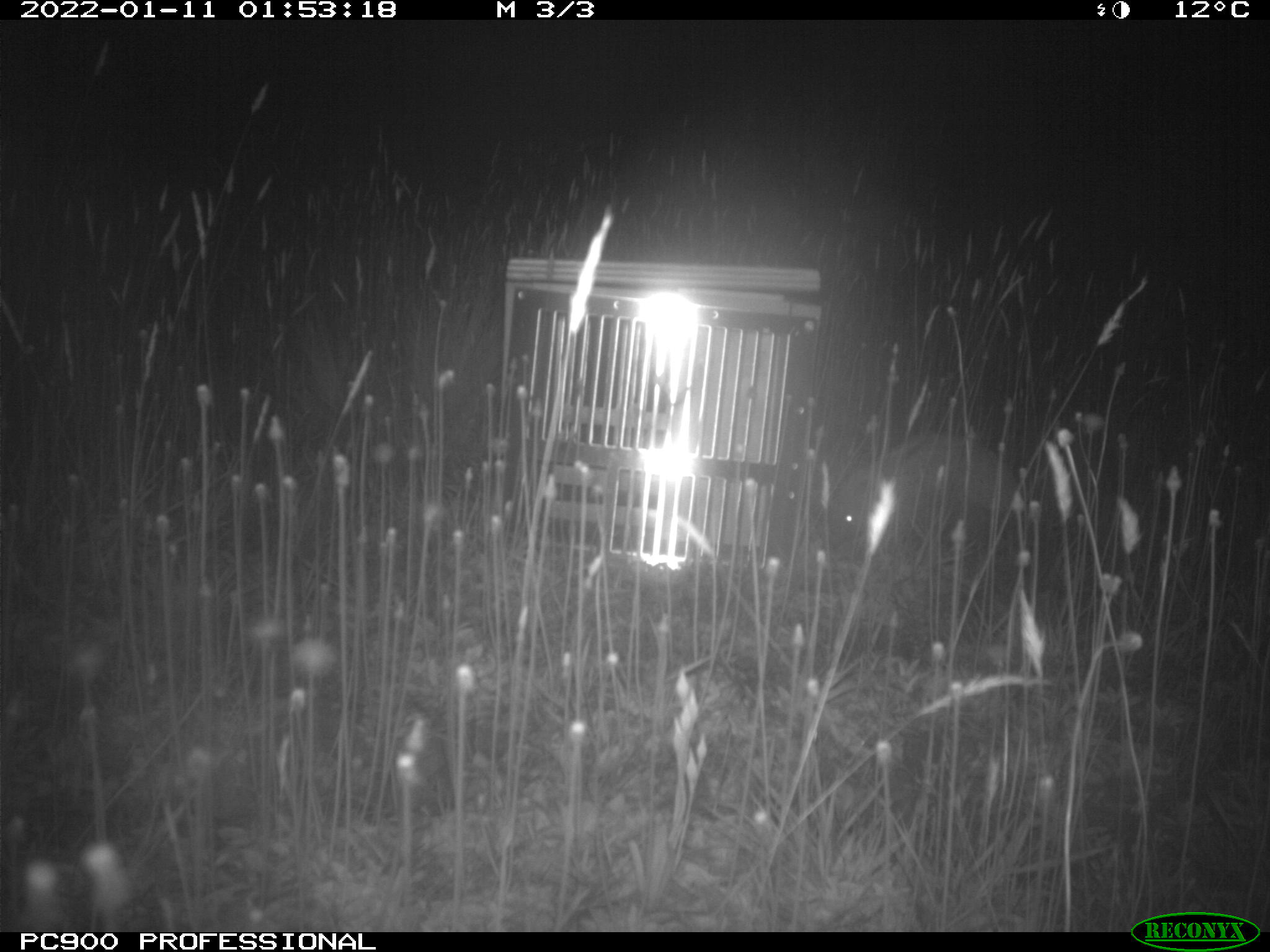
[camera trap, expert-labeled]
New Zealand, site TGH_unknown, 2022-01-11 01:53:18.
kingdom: Animalia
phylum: Chordata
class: Mammalia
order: Eulipotyphla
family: Erinaceidae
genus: Erinaceus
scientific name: Erinaceus europaeus europaeus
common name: european hedgehog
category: hedgehog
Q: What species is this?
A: Hedgehog (european hedgehog) (Erinaceus europaeus europaeus).